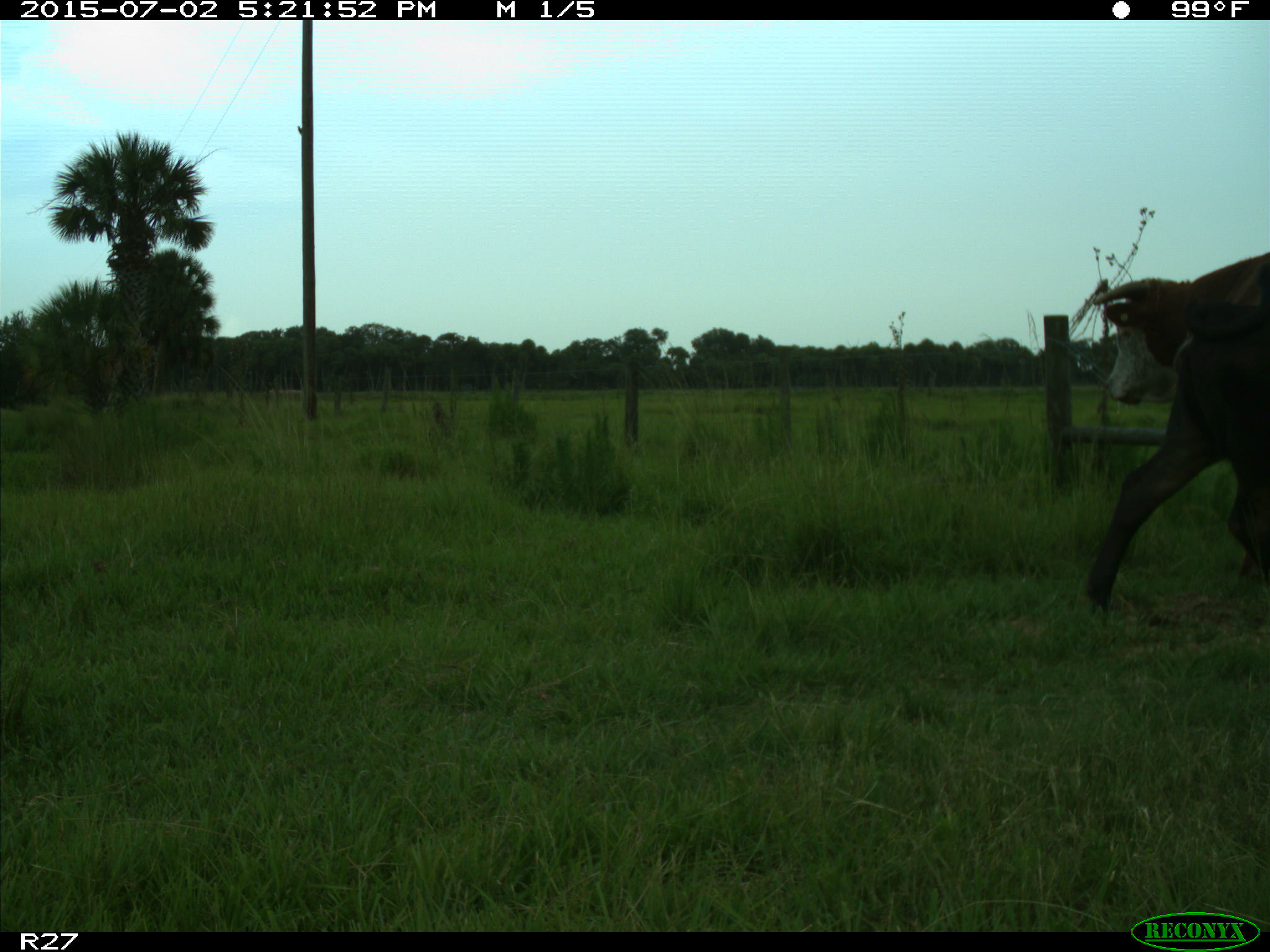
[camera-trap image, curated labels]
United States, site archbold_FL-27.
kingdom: Animalia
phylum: Chordata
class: Mammalia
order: Artiodactyla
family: Bovidae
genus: Bos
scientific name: Bos taurus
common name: domestic cow